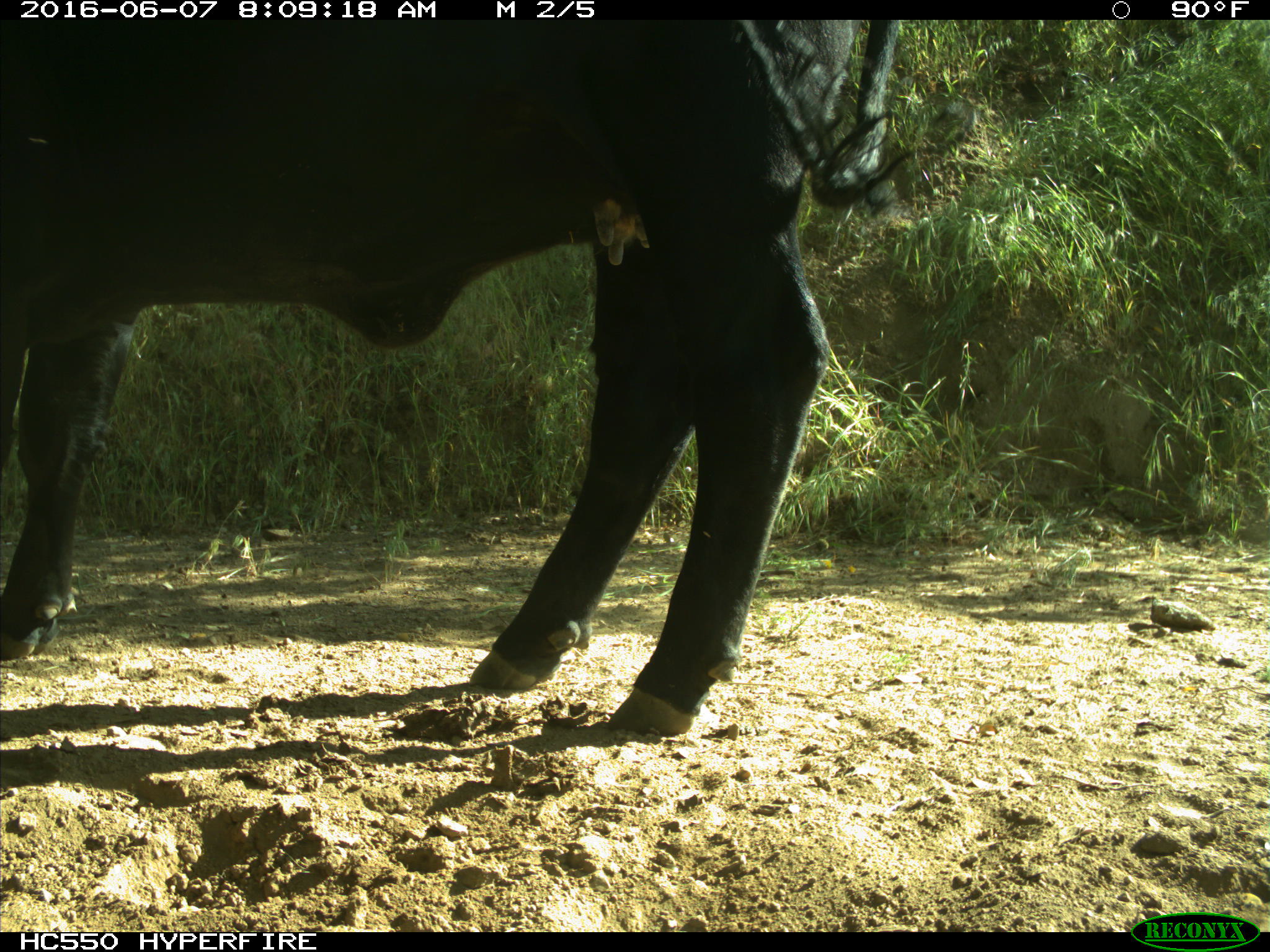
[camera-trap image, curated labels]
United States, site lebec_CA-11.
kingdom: Animalia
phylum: Chordata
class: Mammalia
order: Artiodactyla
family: Bovidae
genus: Bos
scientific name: Bos taurus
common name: domestic cow